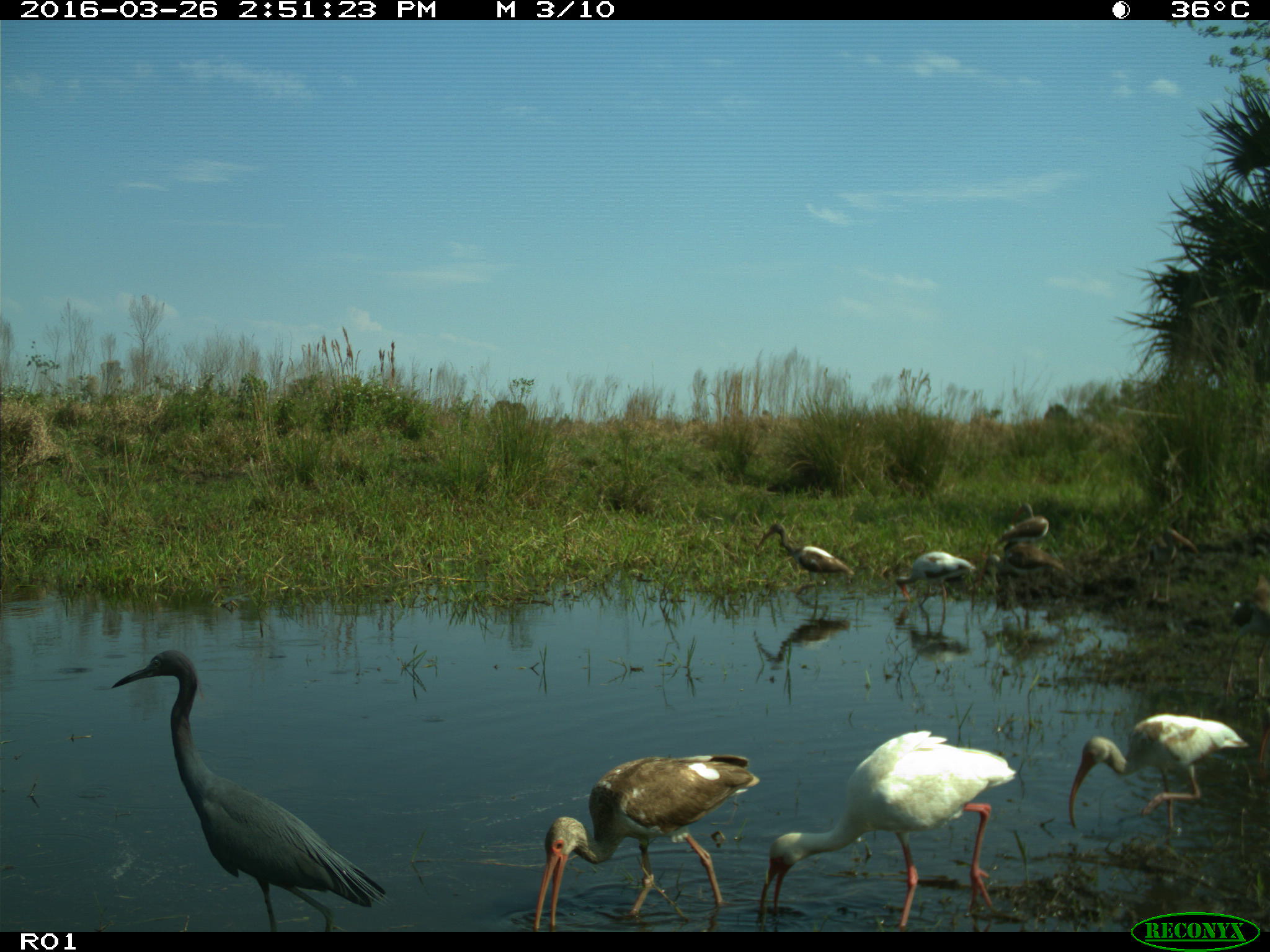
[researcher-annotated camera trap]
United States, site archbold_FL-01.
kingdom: Animalia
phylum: Chordata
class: Aves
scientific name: Aves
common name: birds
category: unidentified bird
Unidentified bird (birds) (Aves).